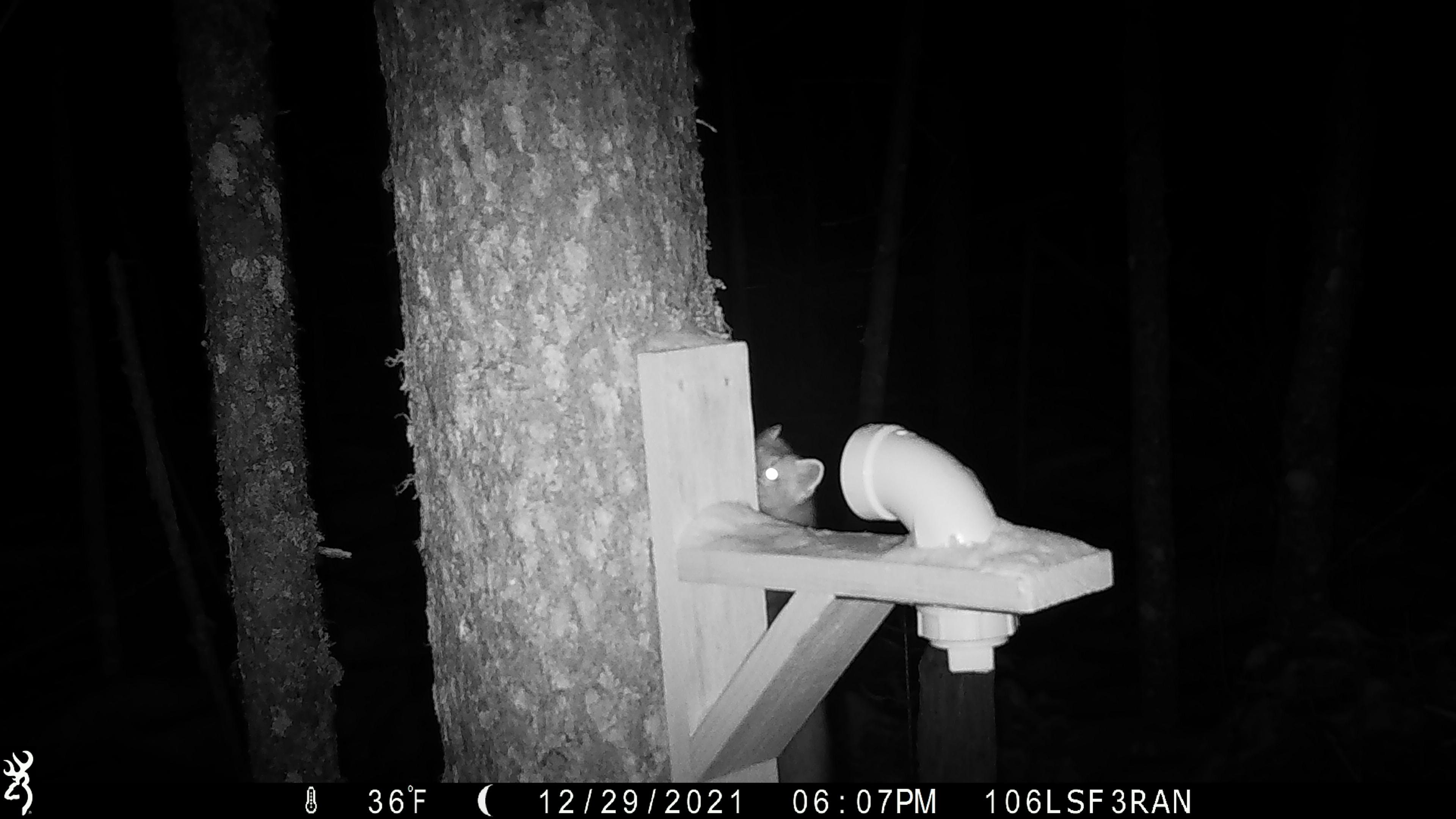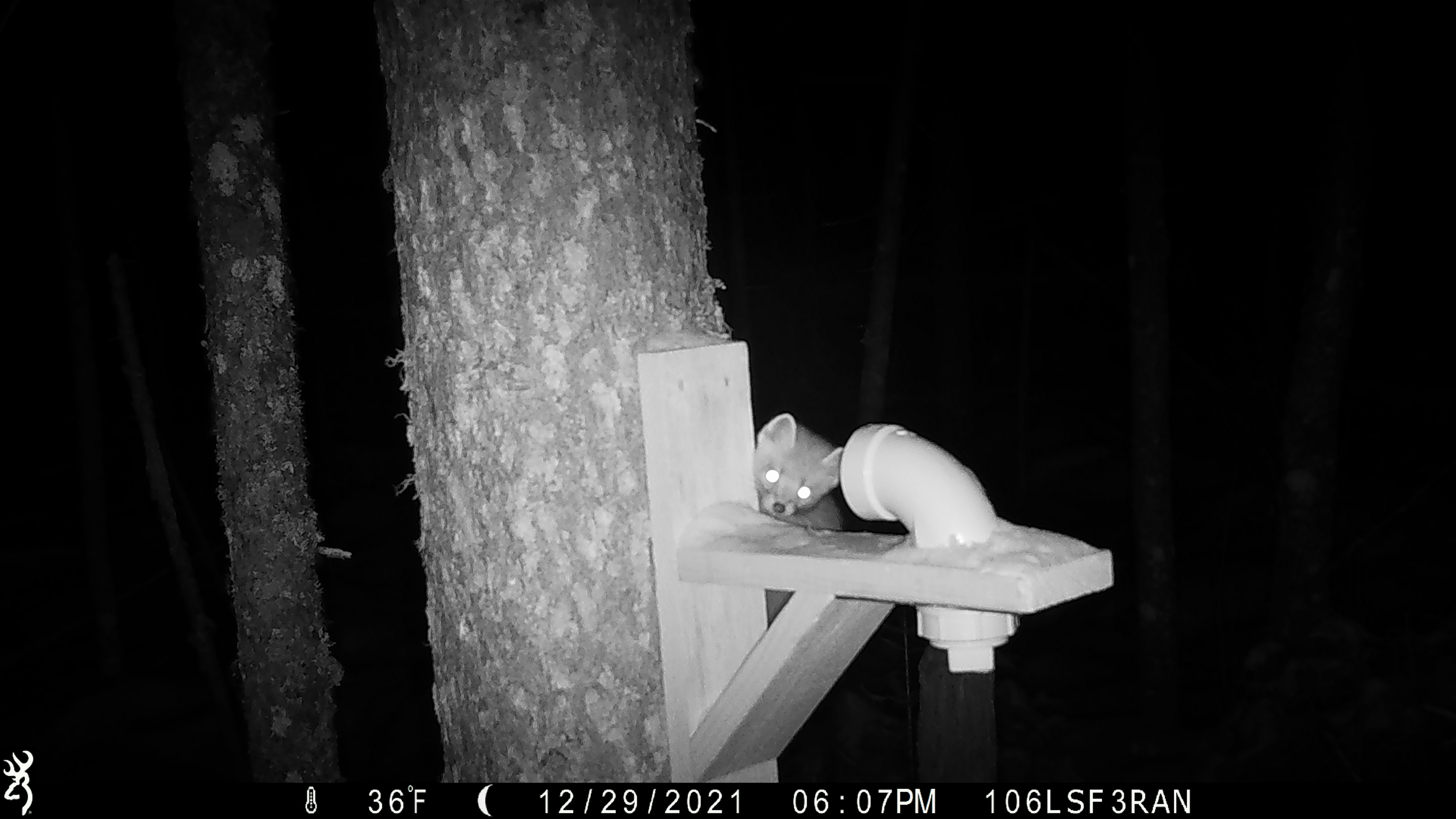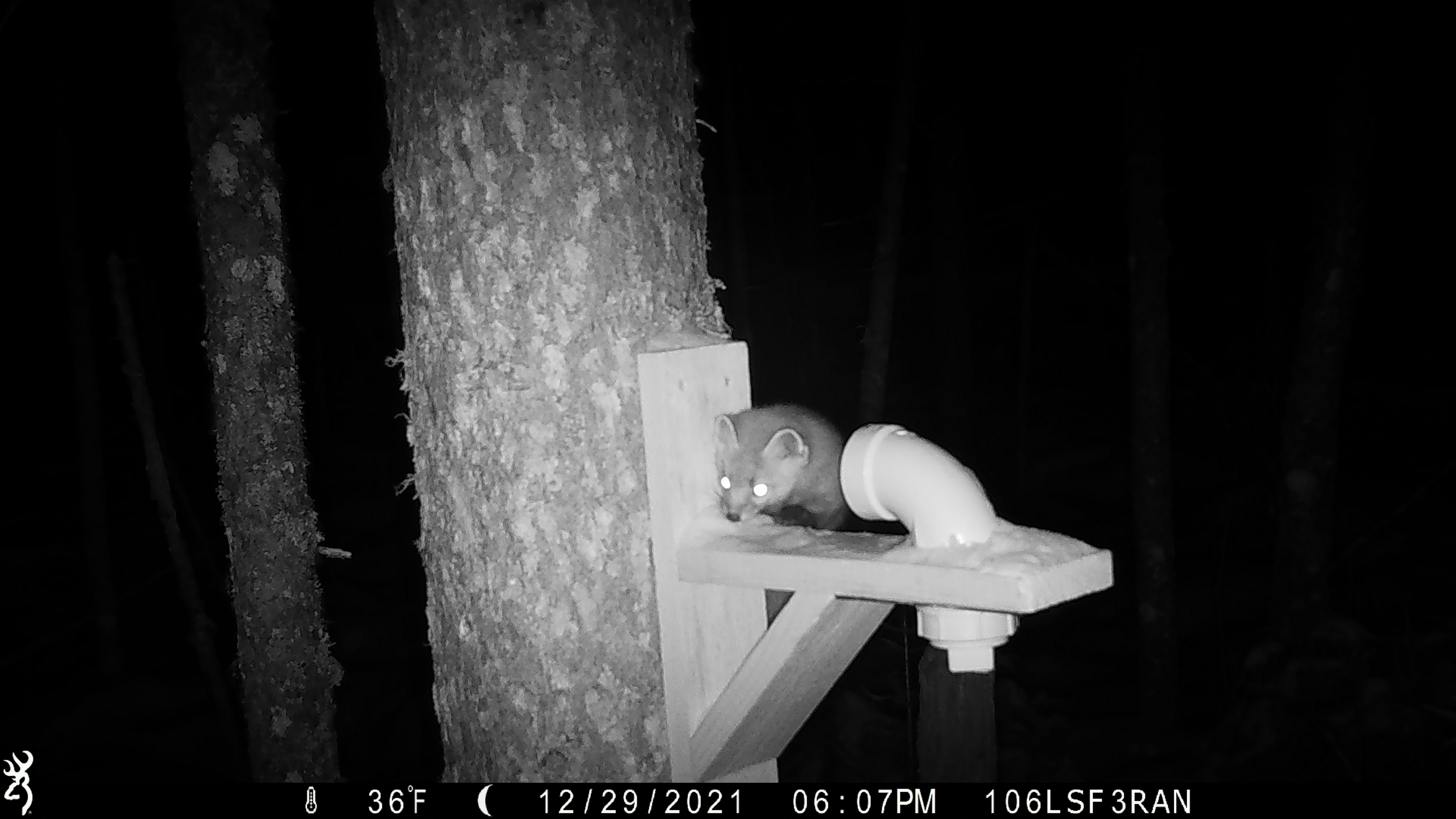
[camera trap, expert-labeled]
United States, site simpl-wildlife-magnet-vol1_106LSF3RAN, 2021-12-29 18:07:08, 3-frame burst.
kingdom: Animalia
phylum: Chordata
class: Mammalia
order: Carnivora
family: Mustelidae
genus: Martes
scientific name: Martes americana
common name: american marten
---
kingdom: Animalia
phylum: Chordata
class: Mammalia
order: Rodentia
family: Sciuridae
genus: Tamiasciurus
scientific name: Tamiasciurus hudsonicus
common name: red squirrel